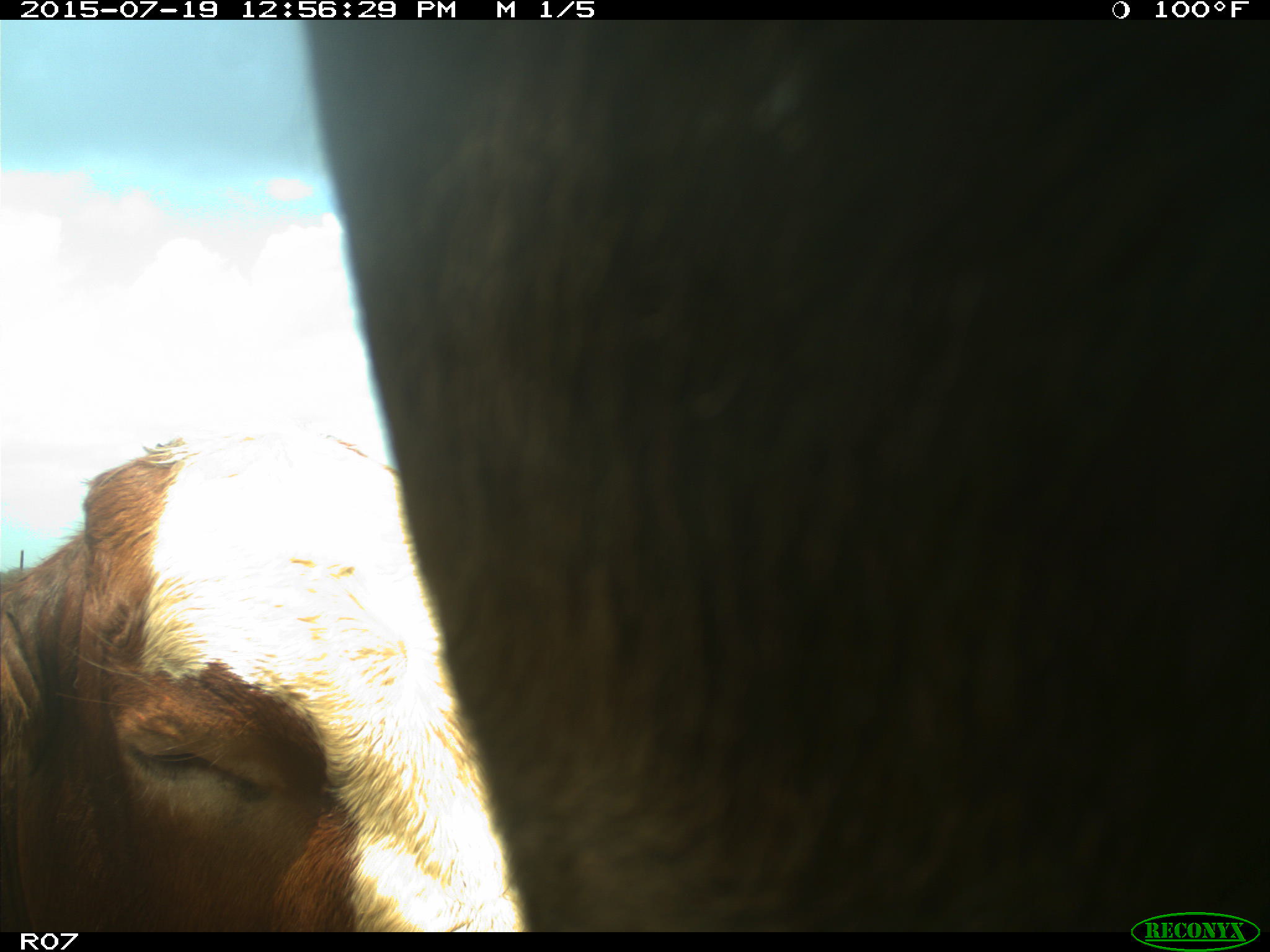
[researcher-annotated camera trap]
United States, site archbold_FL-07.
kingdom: Animalia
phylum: Chordata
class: Mammalia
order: Artiodactyla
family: Bovidae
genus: Bos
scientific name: Bos taurus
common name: domestic cow